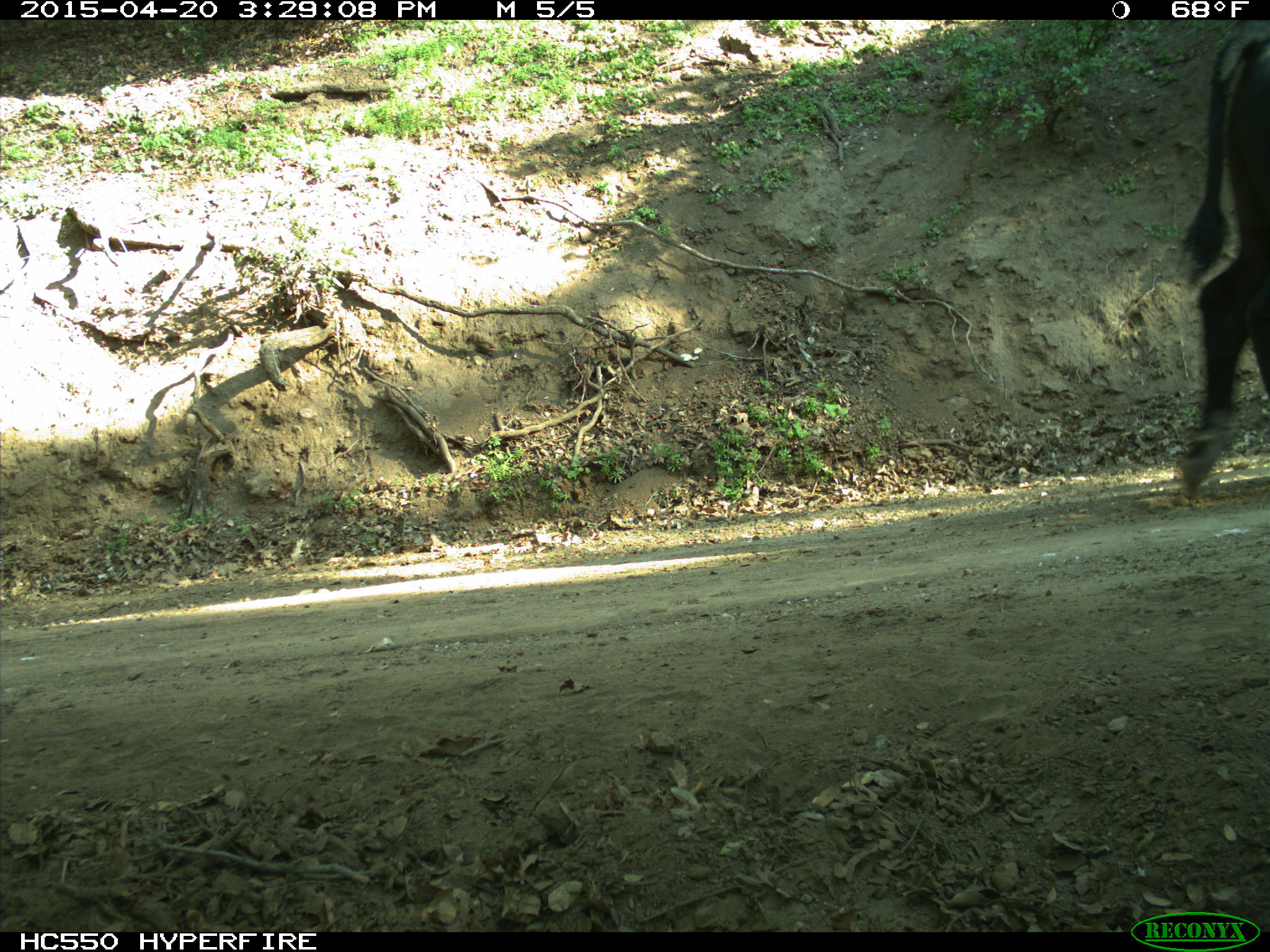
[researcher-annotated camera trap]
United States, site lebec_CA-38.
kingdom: Animalia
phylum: Chordata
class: Mammalia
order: Artiodactyla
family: Bovidae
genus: Bos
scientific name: Bos taurus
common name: domestic cow